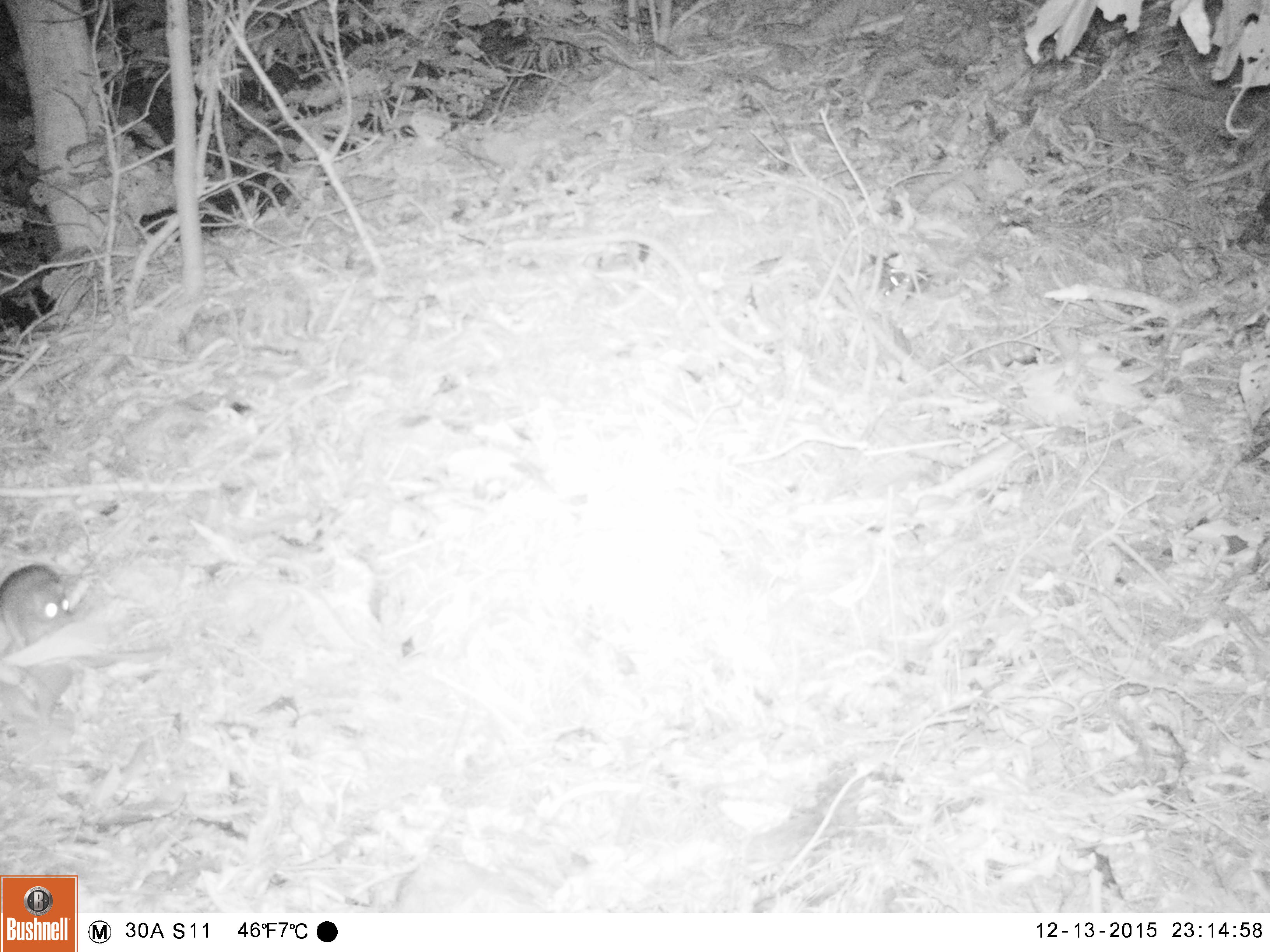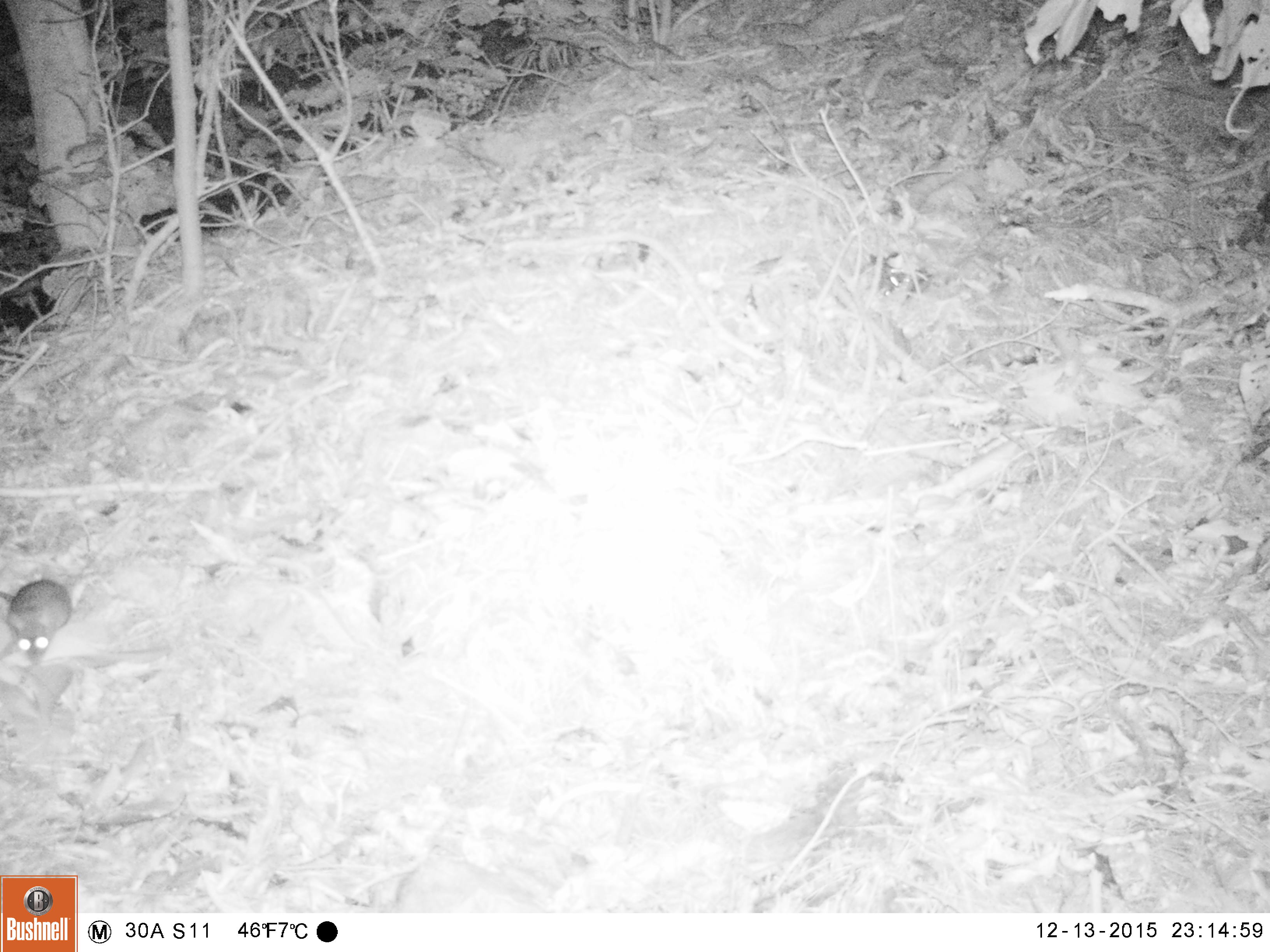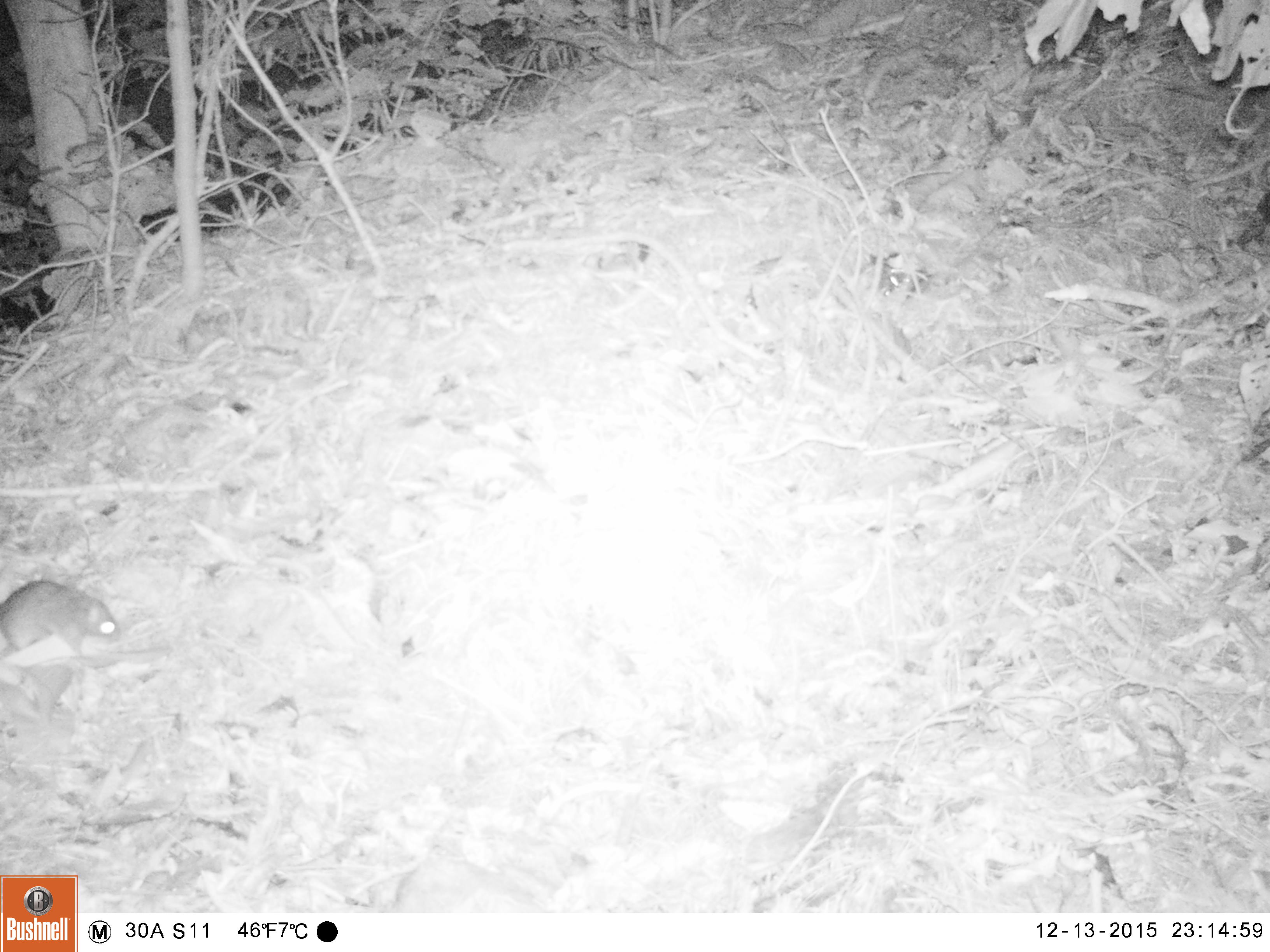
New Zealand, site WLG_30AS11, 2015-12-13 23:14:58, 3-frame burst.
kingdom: Animalia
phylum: Chordata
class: Mammalia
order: Rodentia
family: Muridae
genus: Rattus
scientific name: Rattus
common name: rat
Rat (Rattus).